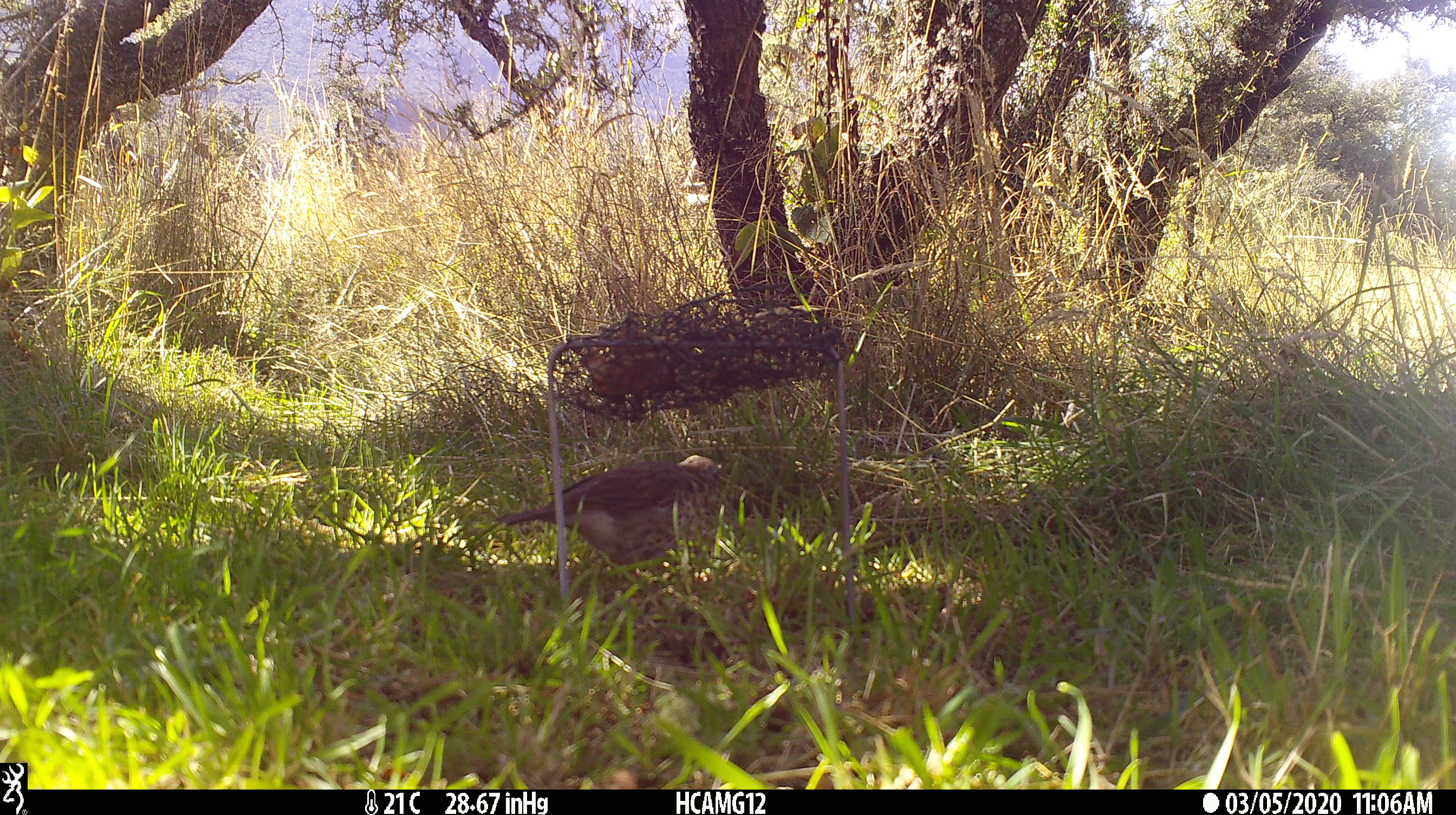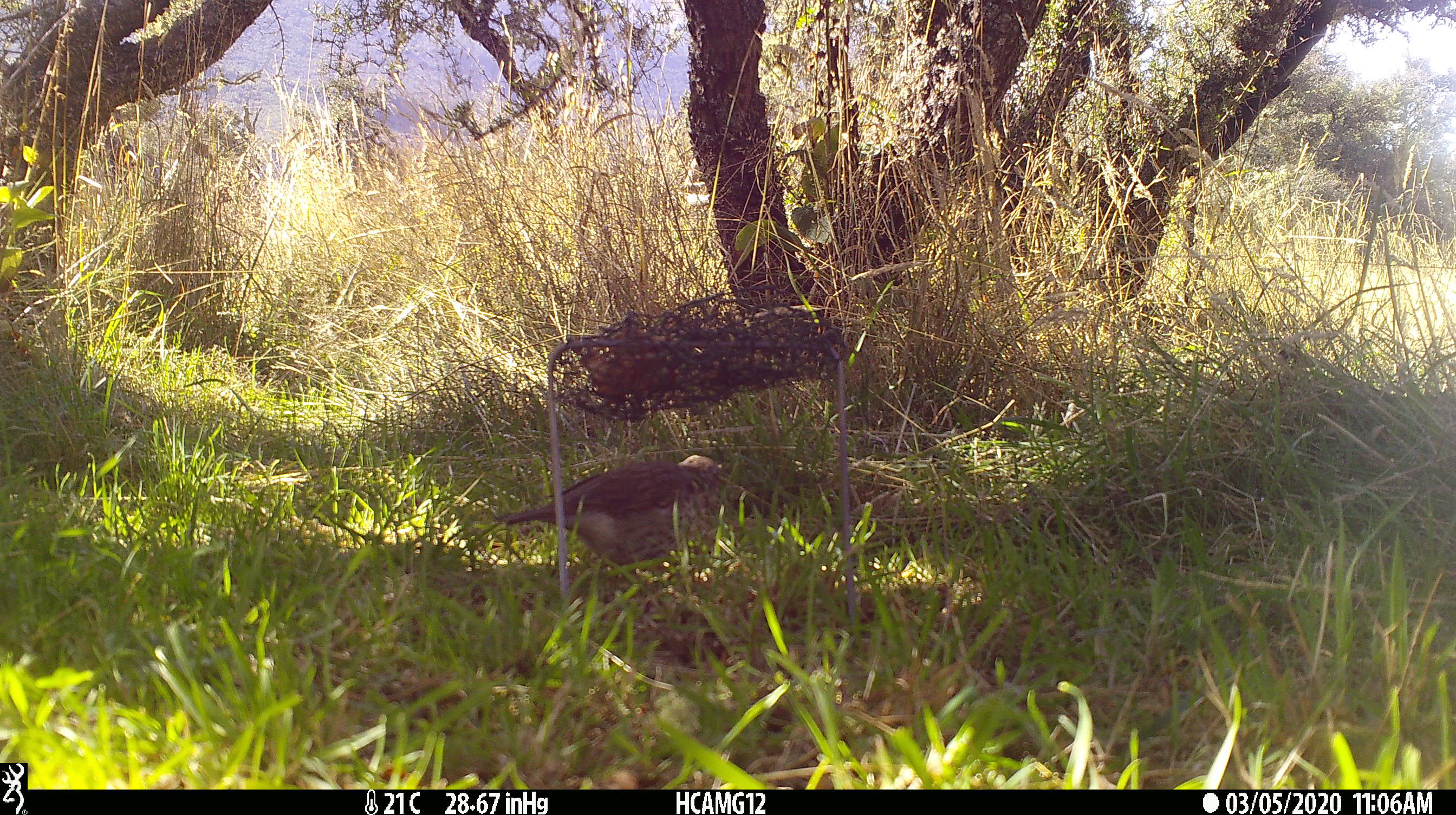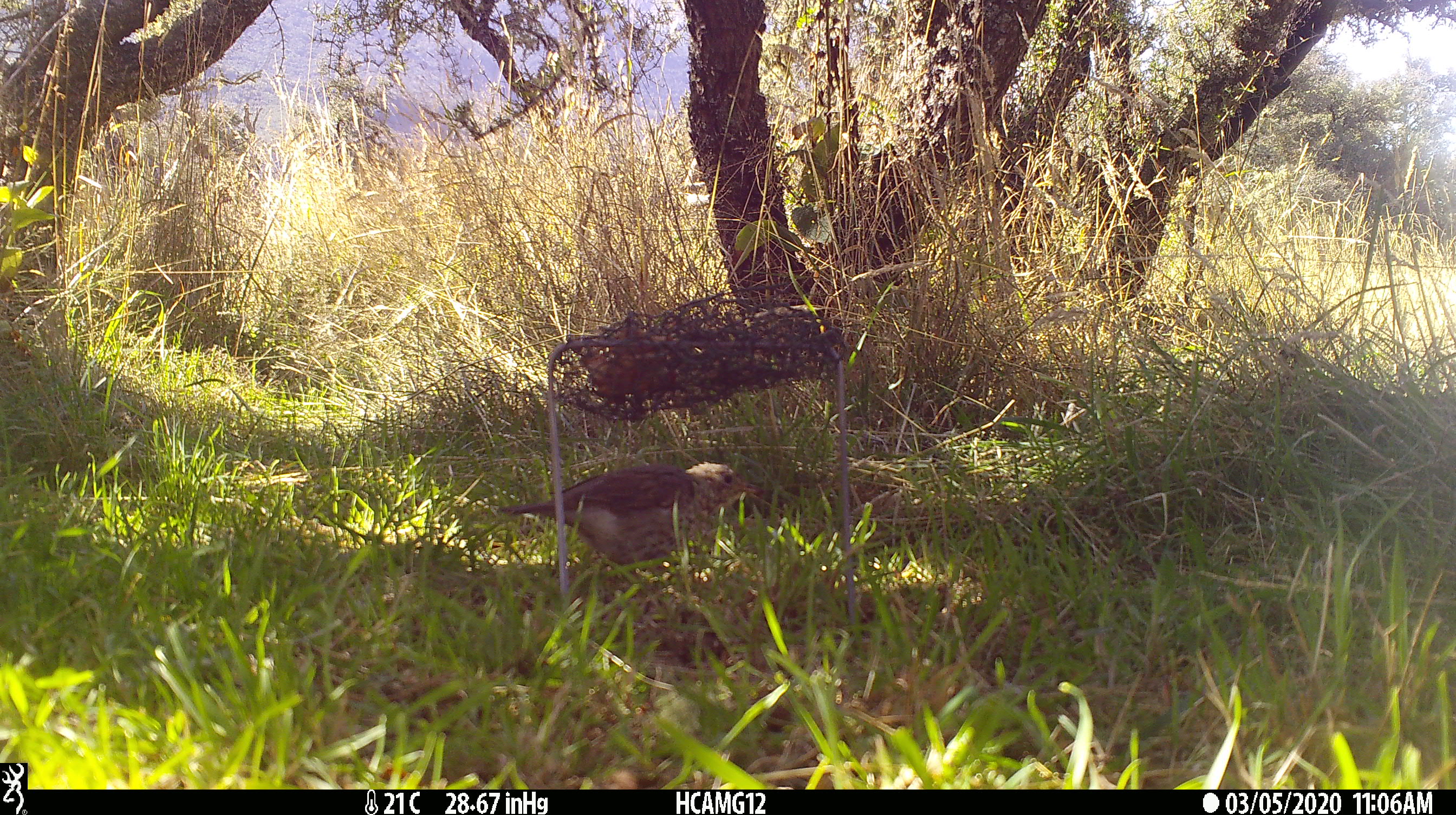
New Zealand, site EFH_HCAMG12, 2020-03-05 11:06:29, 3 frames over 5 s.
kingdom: Animalia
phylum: Chordata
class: Aves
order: Passeriformes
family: Turdidae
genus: Turdus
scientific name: Turdus philomelos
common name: song thrush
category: thrush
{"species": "thrush (song thrush) (Turdus philomelos)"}